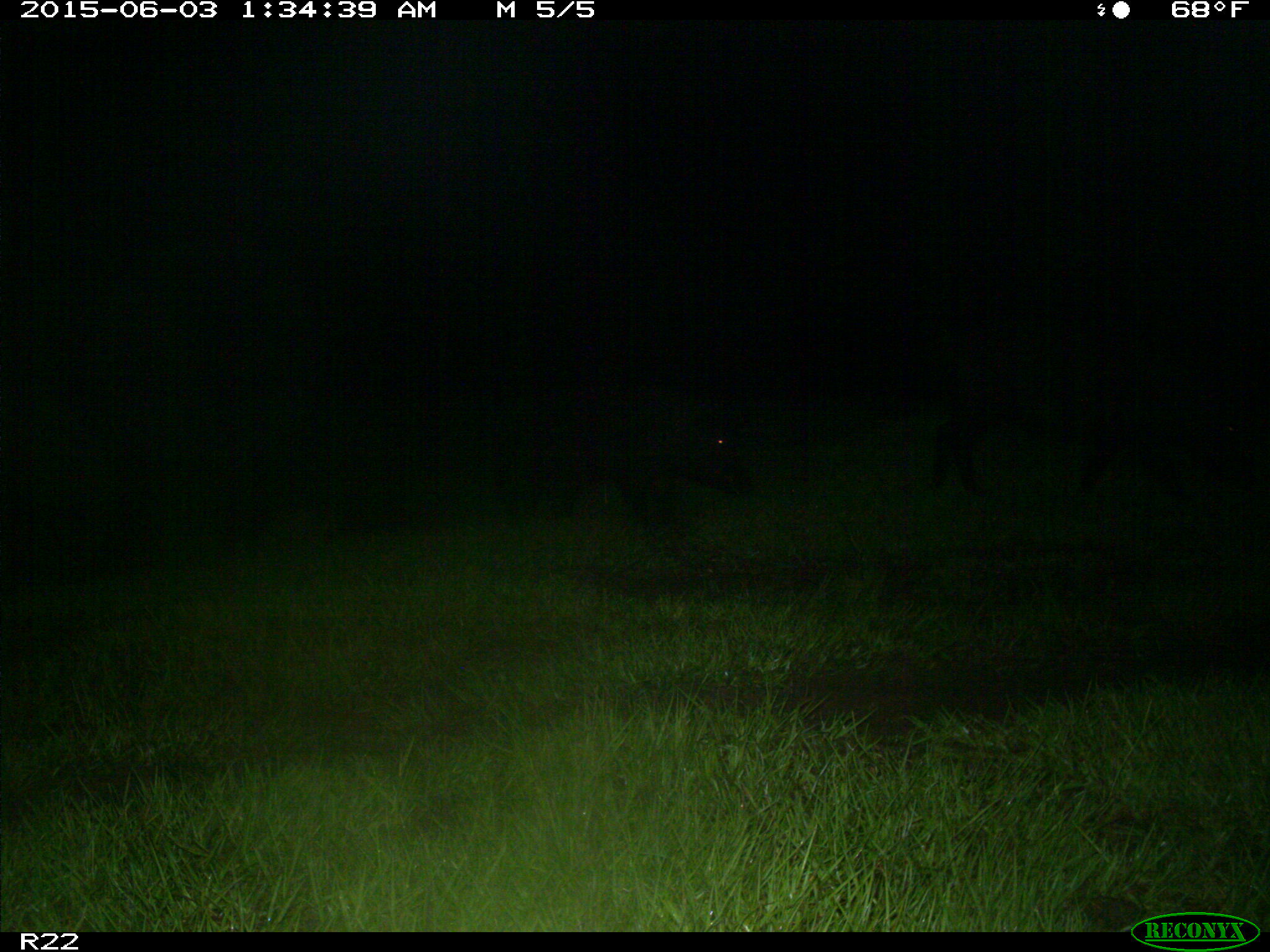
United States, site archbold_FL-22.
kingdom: Animalia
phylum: Chordata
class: Mammalia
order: Artiodactyla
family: Bovidae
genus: Bos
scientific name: Bos taurus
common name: domestic cow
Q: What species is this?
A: Bos taurus (domestic cow).